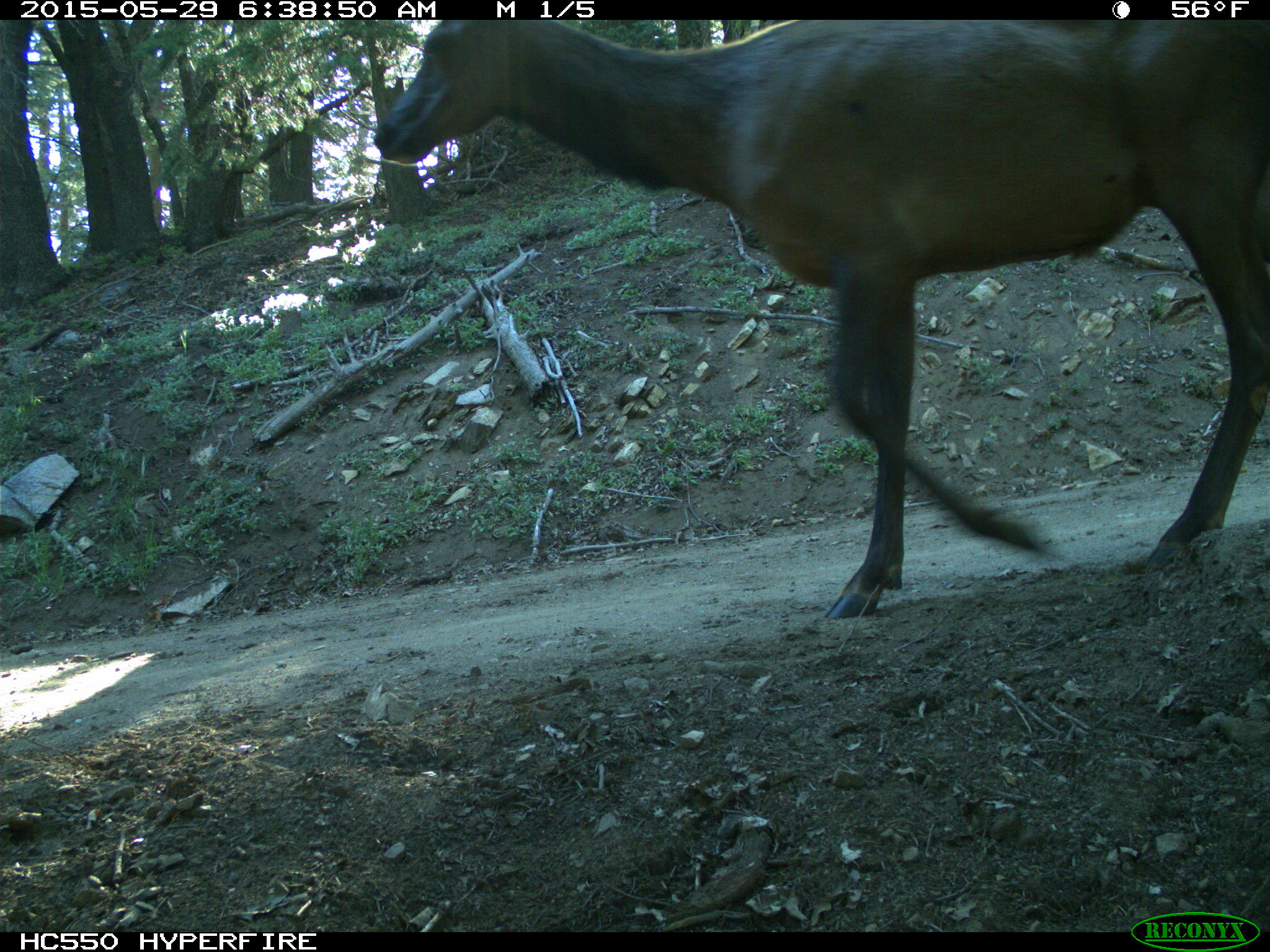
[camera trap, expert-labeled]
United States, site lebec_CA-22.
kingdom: Animalia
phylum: Chordata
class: Mammalia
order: Artiodactyla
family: Cervidae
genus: Cervus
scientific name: Cervus canadensis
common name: elk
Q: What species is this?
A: Cervus canadensis (elk).